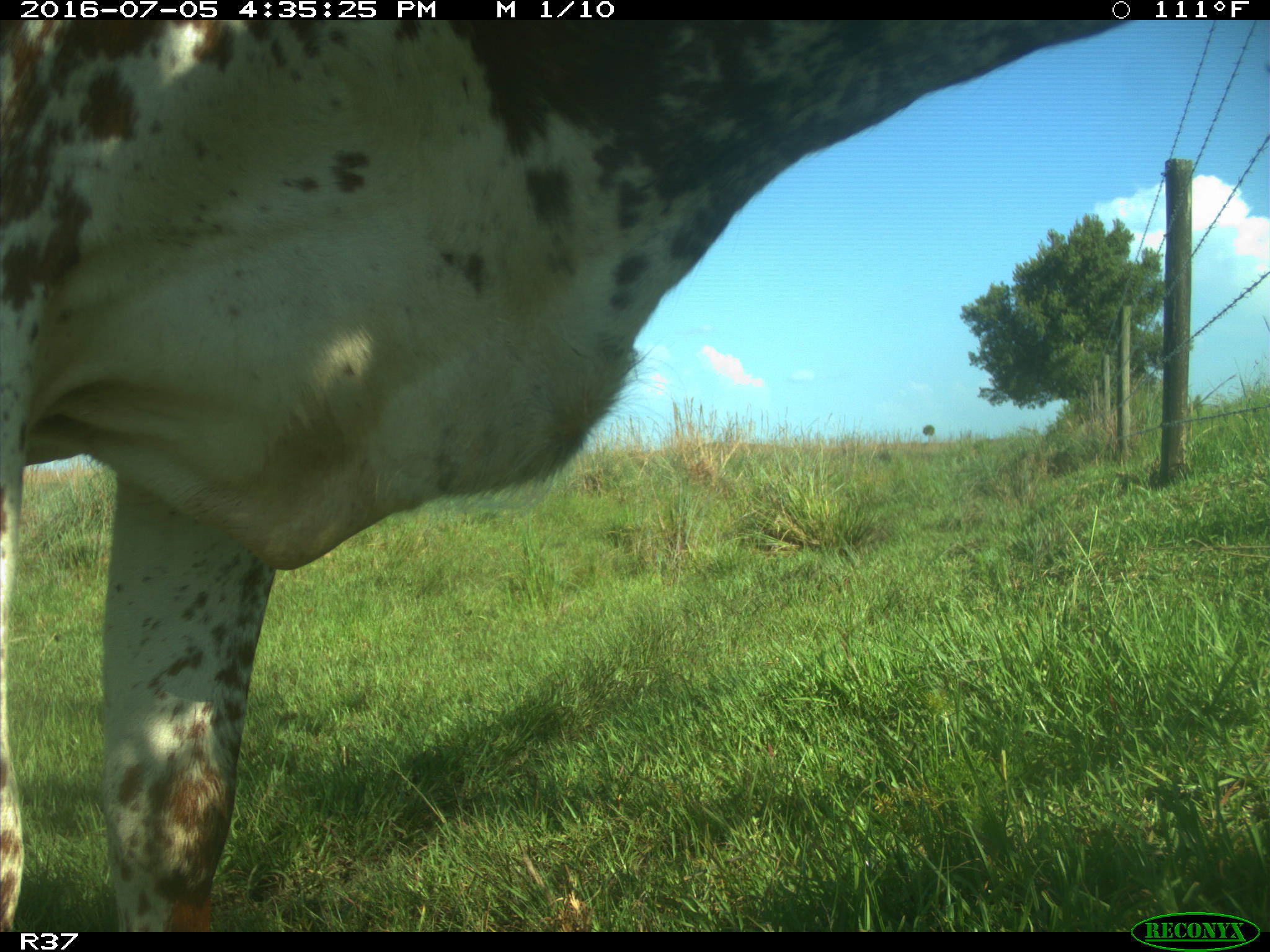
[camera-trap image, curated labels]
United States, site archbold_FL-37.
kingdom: Animalia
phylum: Chordata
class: Mammalia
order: Artiodactyla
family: Bovidae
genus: Bos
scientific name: Bos taurus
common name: domestic cow